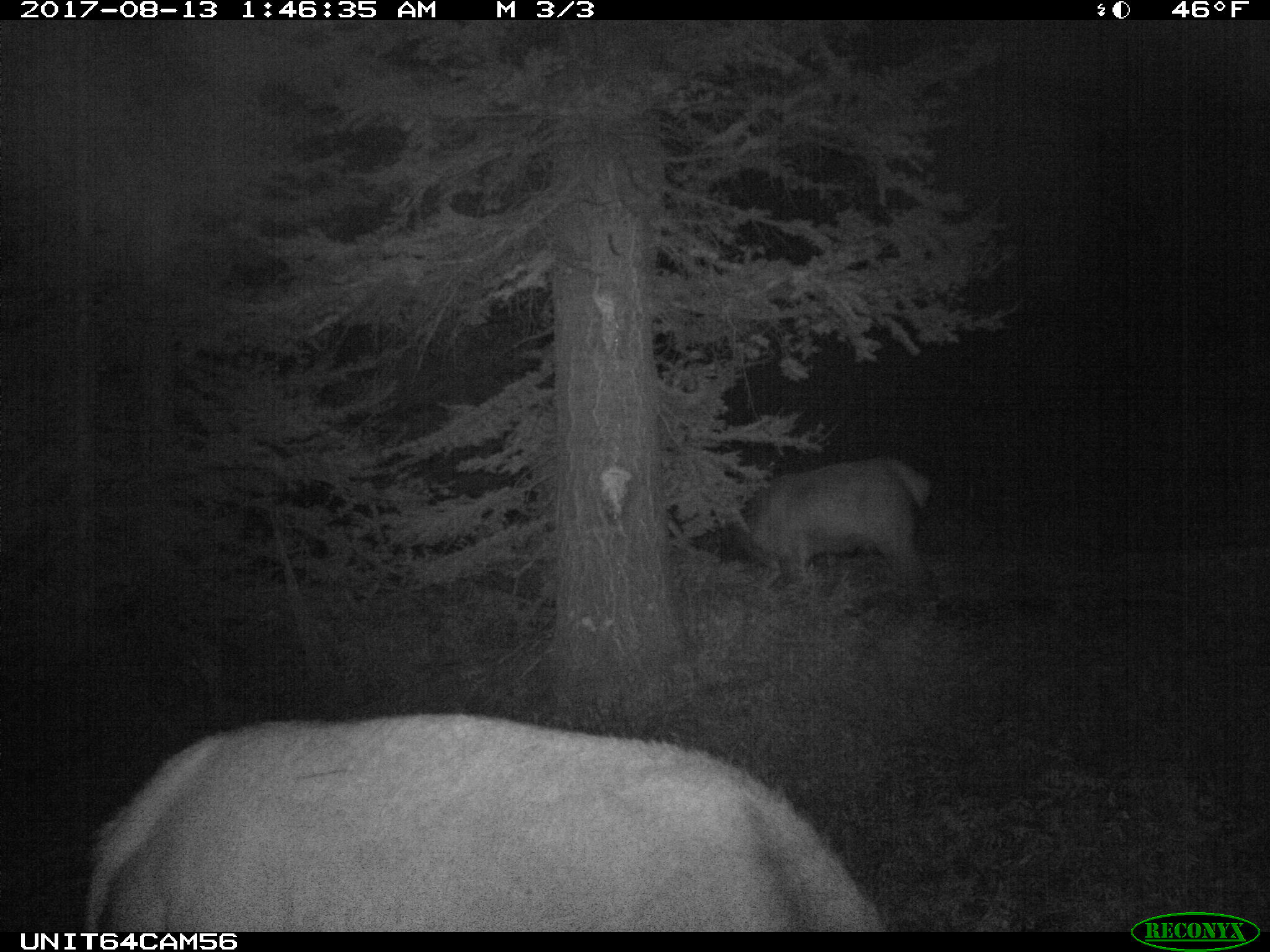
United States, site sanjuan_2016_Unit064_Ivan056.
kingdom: Animalia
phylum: Chordata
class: Mammalia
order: Artiodactyla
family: Cervidae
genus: Cervus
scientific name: Cervus elaphus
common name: red deer